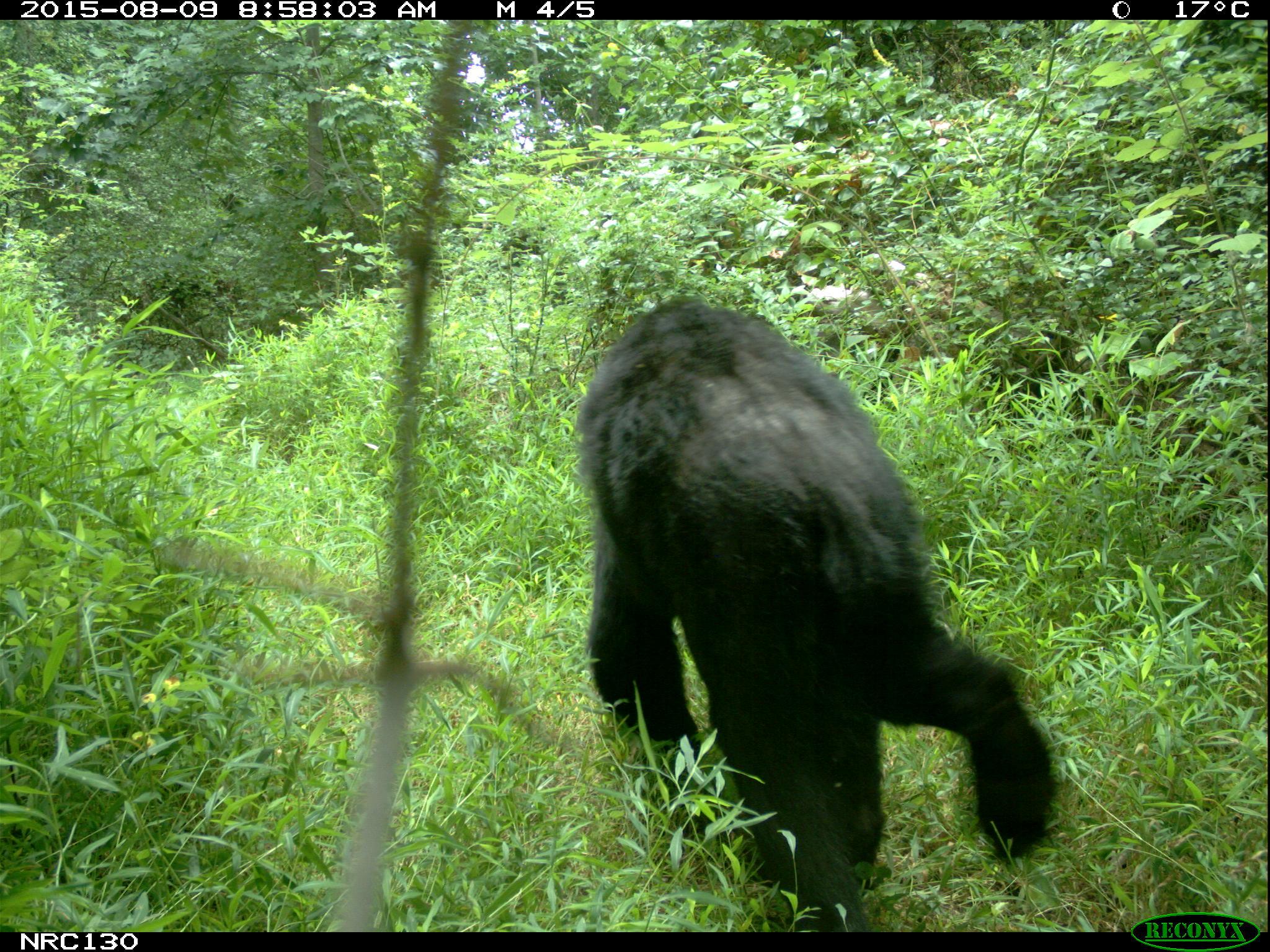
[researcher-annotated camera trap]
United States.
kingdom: Animalia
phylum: Chordata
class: Mammalia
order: Carnivora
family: Ursidae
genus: Ursus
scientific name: Ursus americanus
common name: american black bear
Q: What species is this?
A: American Black Bear (Ursus americanus).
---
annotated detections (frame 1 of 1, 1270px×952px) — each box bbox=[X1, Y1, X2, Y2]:
American Black Bear: bbox=[541, 295, 1046, 898]